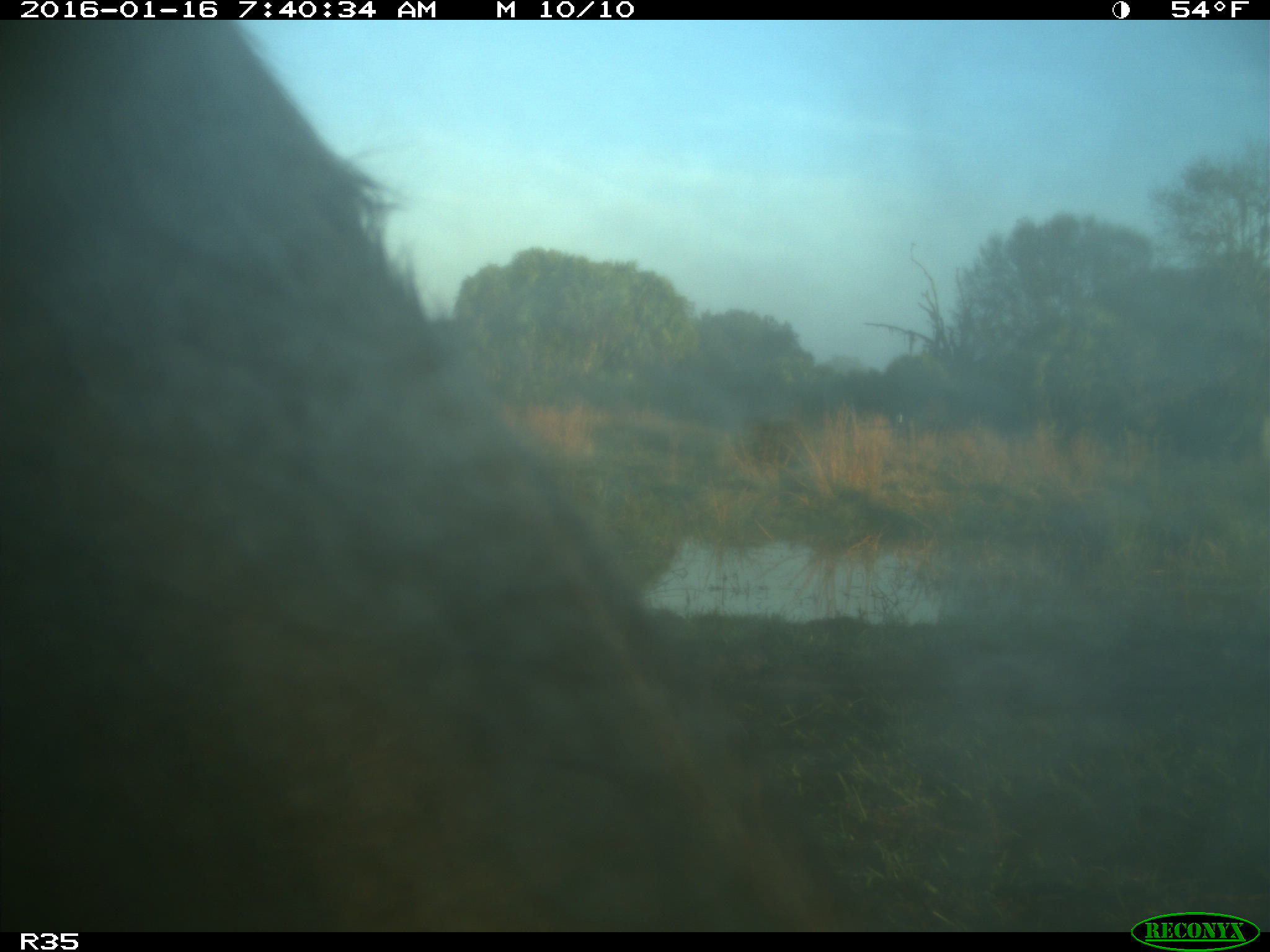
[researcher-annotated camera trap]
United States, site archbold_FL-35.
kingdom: Animalia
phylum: Chordata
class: Mammalia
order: Artiodactyla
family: Bovidae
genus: Bos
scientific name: Bos taurus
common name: domestic cow